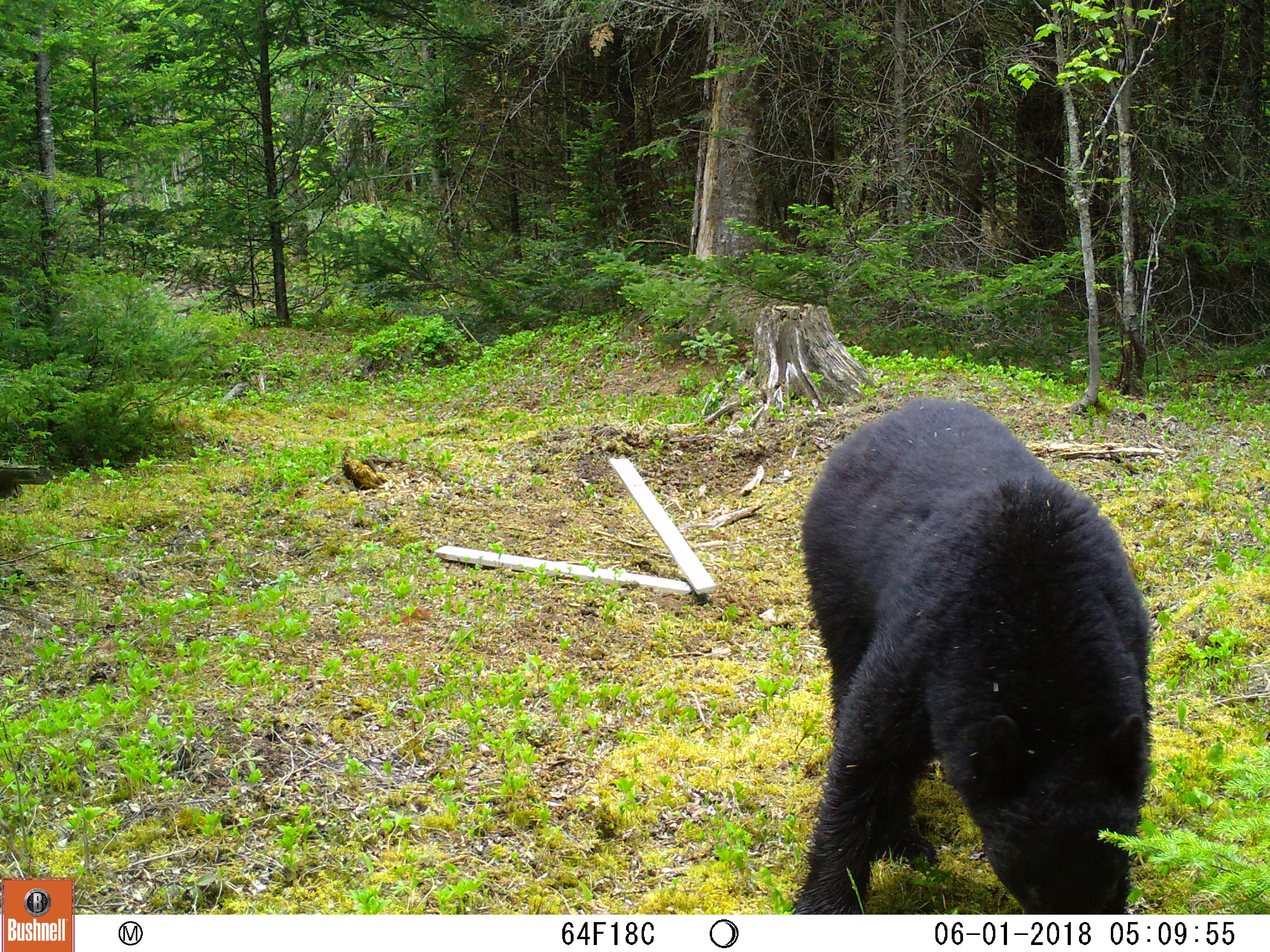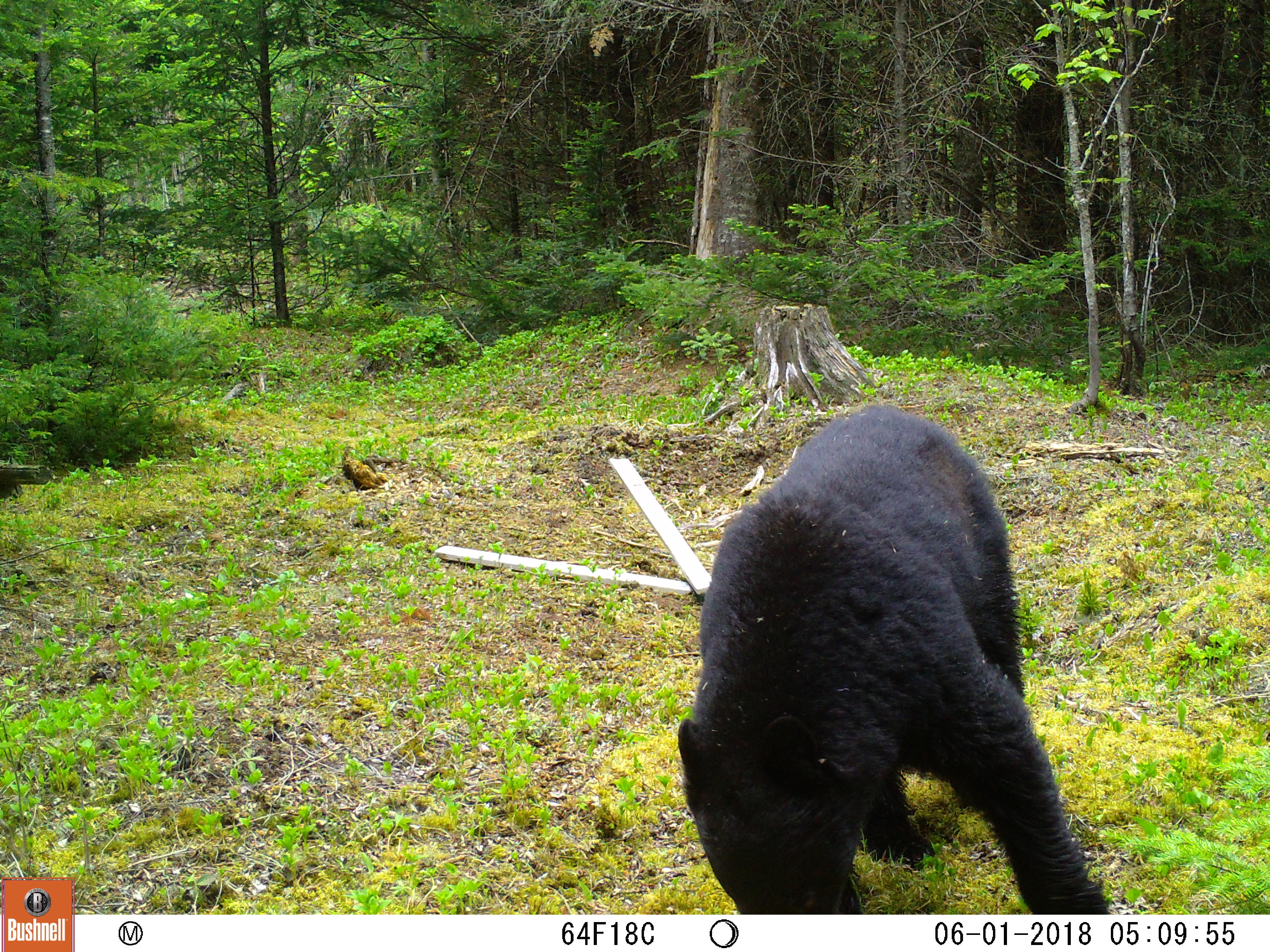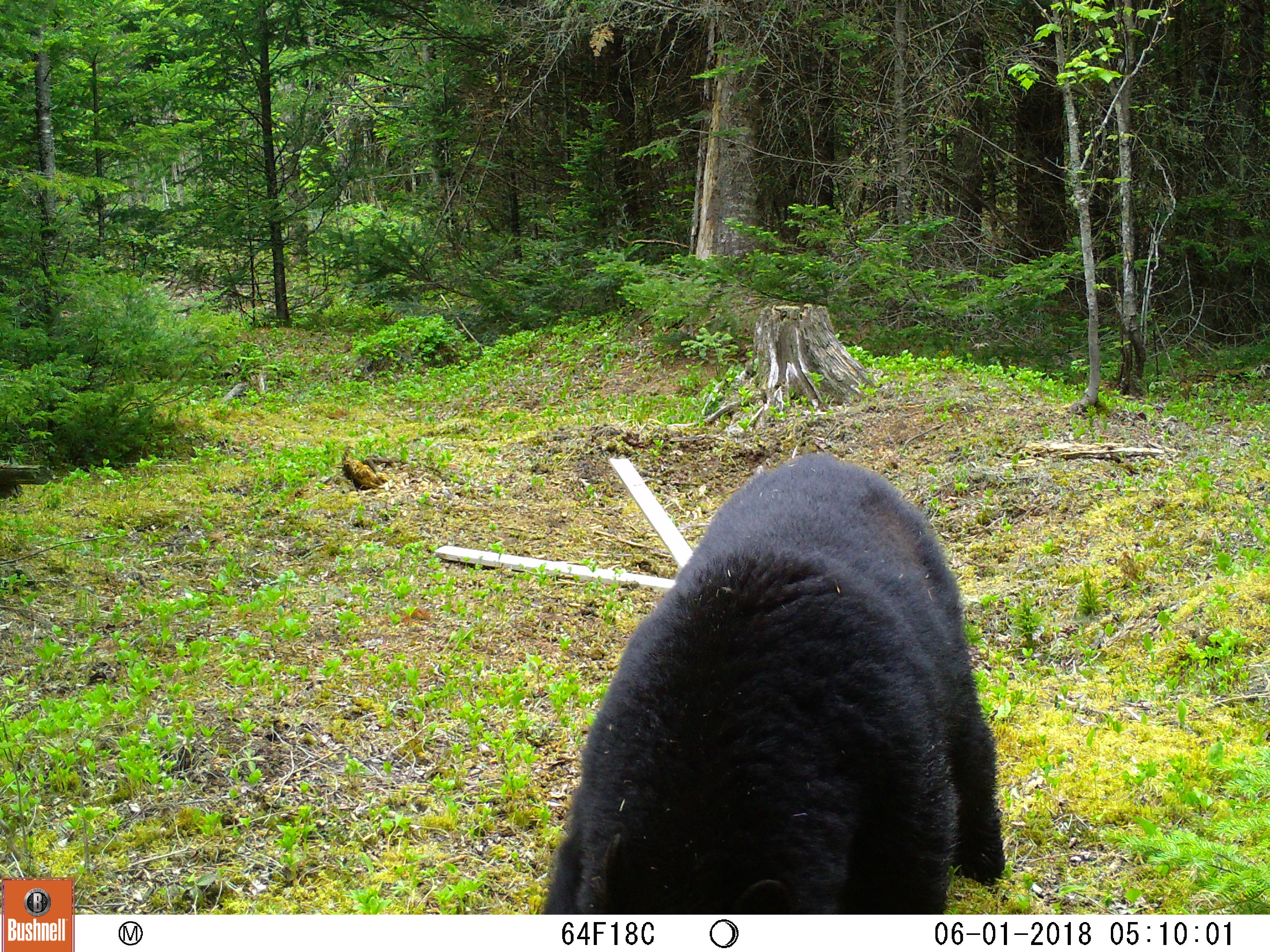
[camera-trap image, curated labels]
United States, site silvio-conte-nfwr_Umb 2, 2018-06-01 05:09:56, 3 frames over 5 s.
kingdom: Animalia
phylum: Chordata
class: Mammalia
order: Carnivora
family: Ursidae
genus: Ursus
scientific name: Ursus americanus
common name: black bear